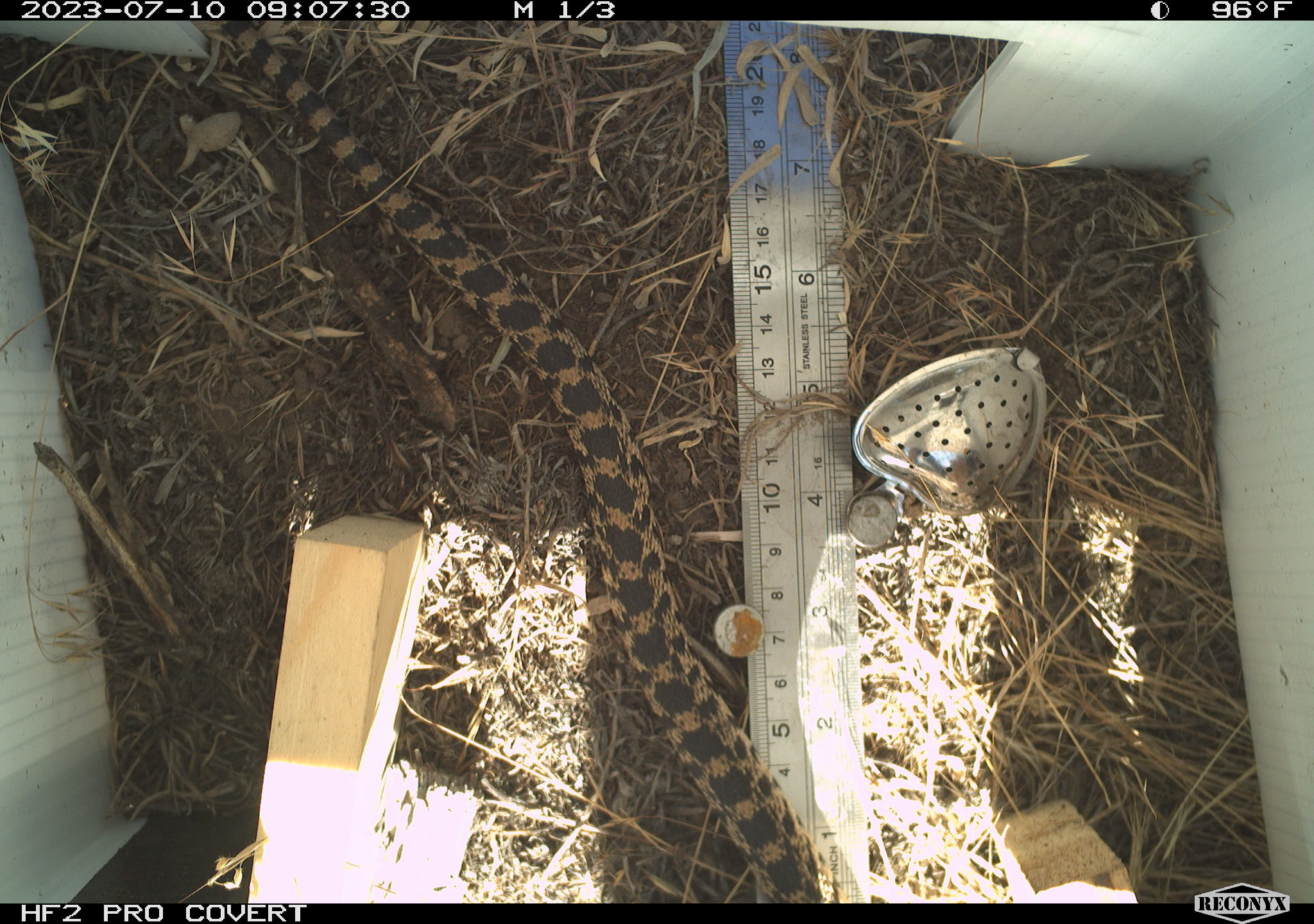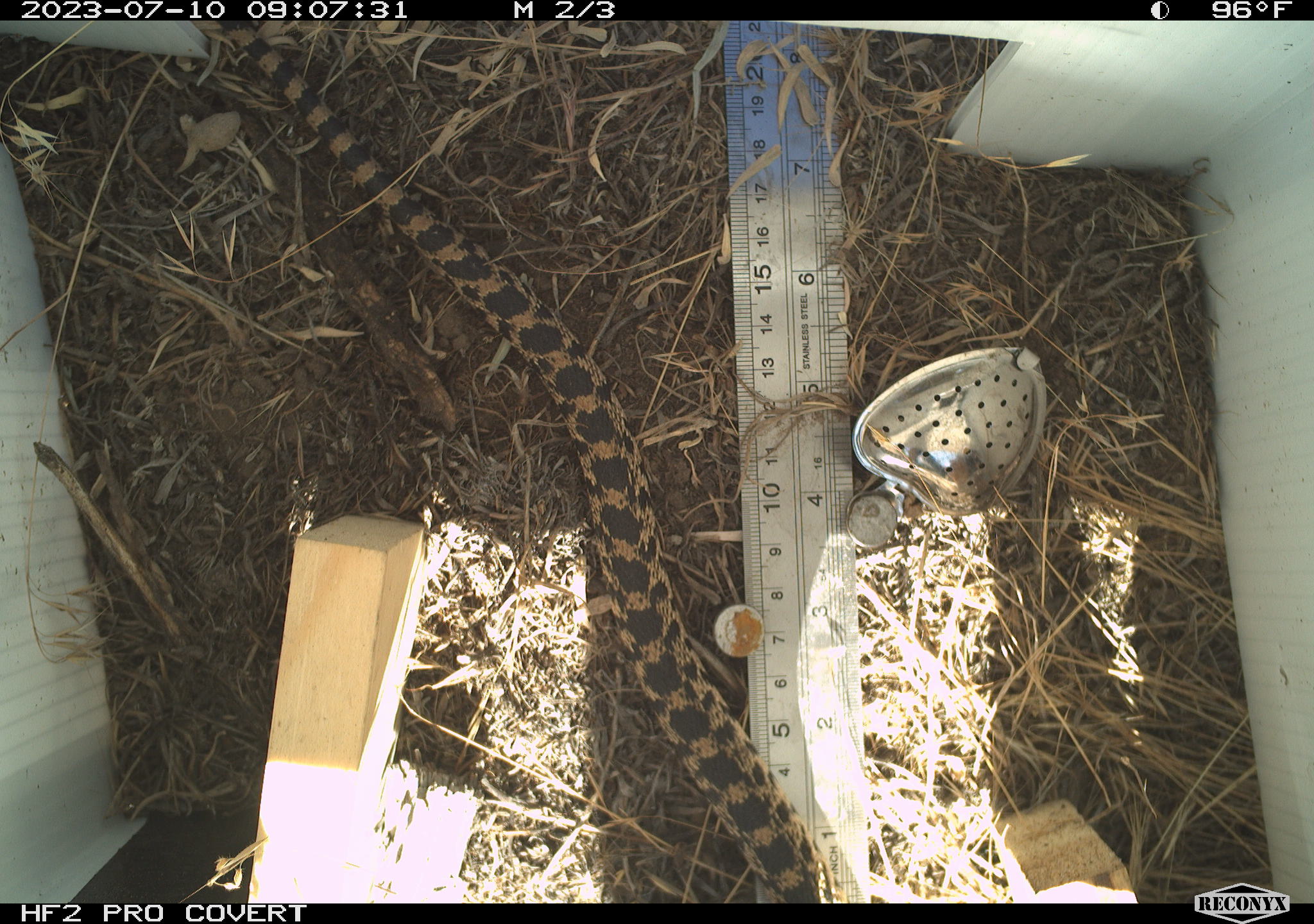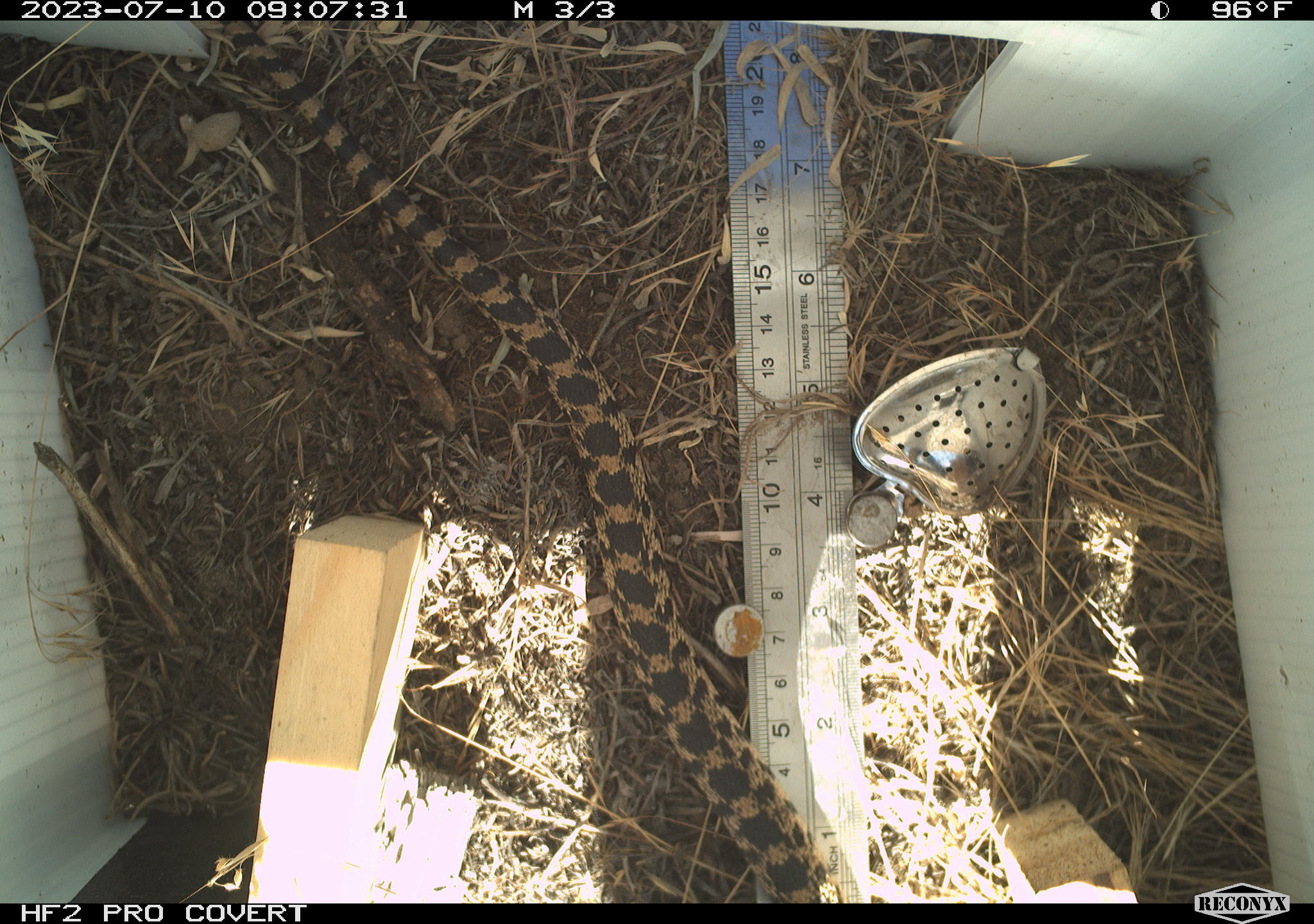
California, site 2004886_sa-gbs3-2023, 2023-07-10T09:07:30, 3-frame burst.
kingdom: Animalia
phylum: Chordata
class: Reptilia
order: Squamata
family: Colubridae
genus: Pituophis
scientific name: Pituophis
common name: bullsnakes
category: pituophis species